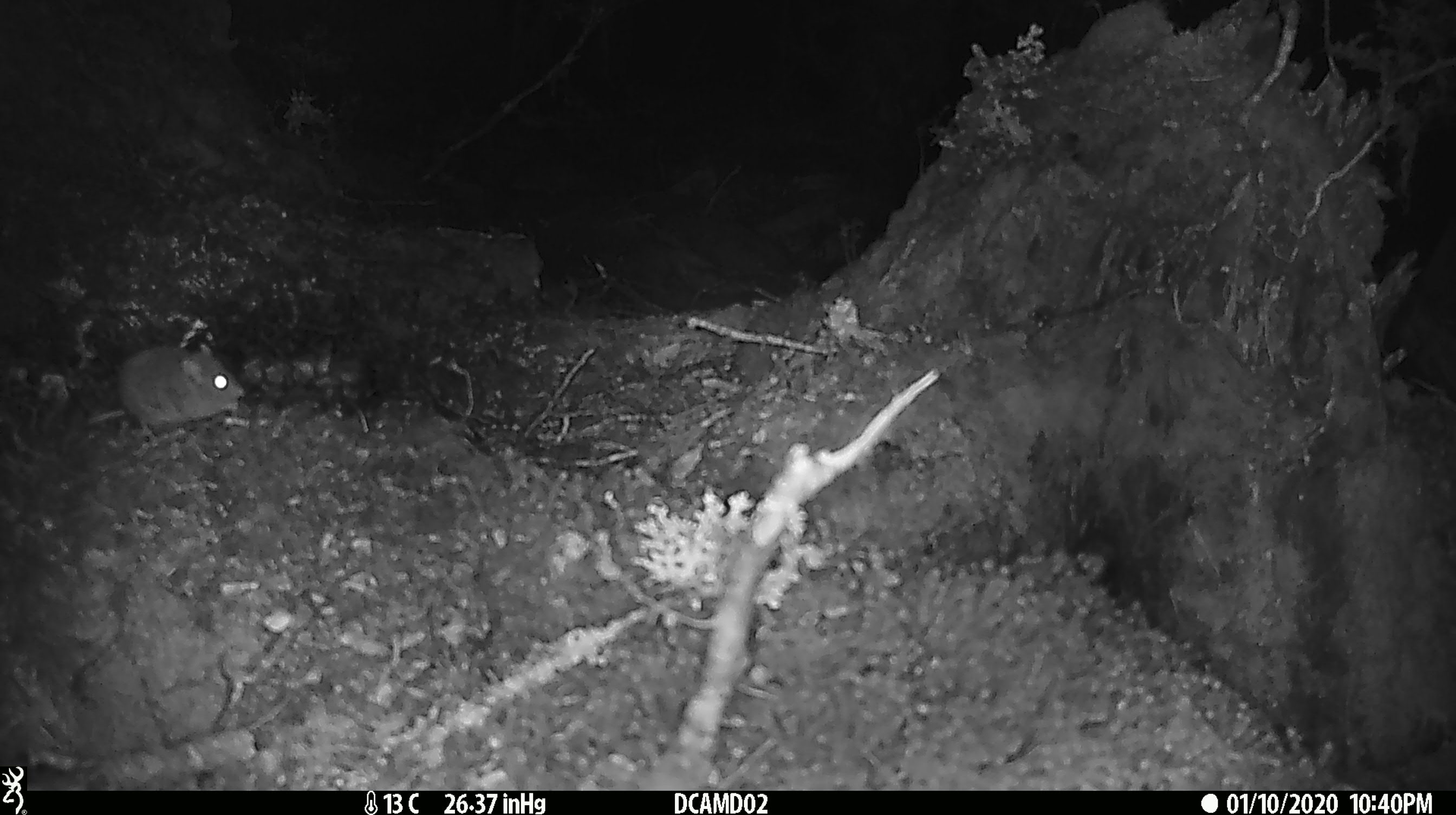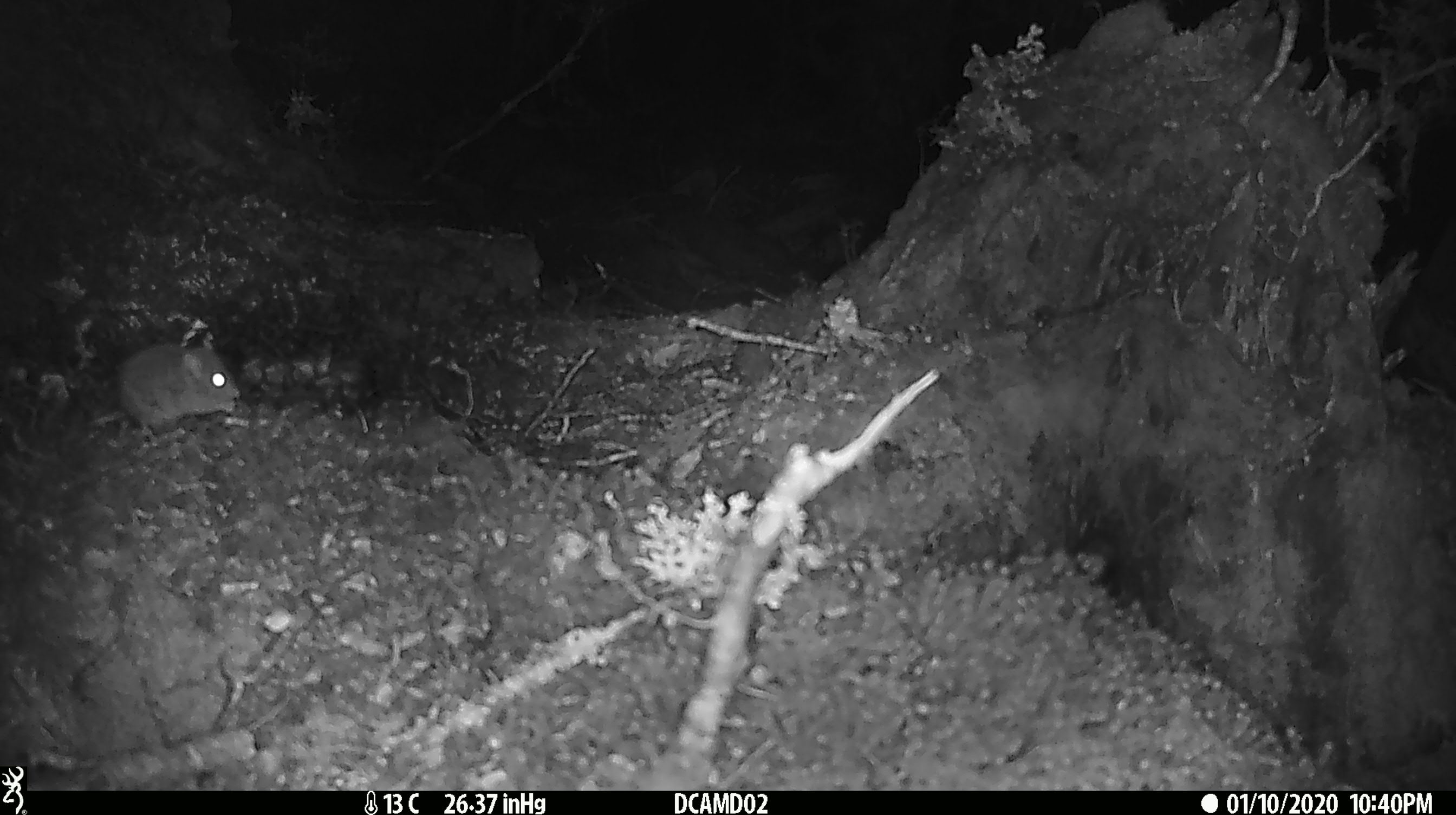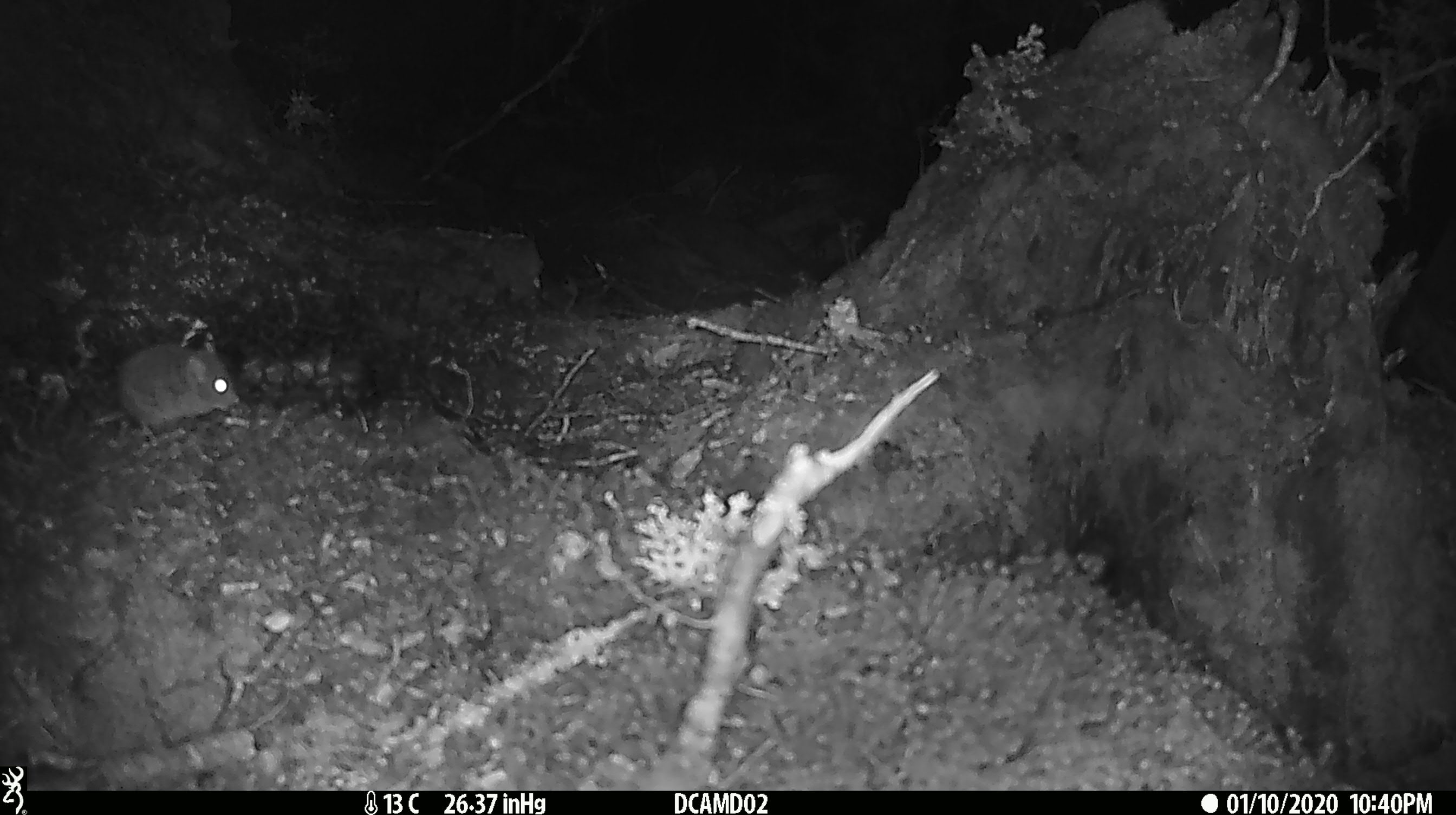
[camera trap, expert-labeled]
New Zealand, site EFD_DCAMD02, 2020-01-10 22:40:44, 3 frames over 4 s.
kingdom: Animalia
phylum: Chordata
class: Mammalia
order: Rodentia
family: Muridae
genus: Mus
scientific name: Mus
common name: mouse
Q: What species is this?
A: Mouse (Mus).